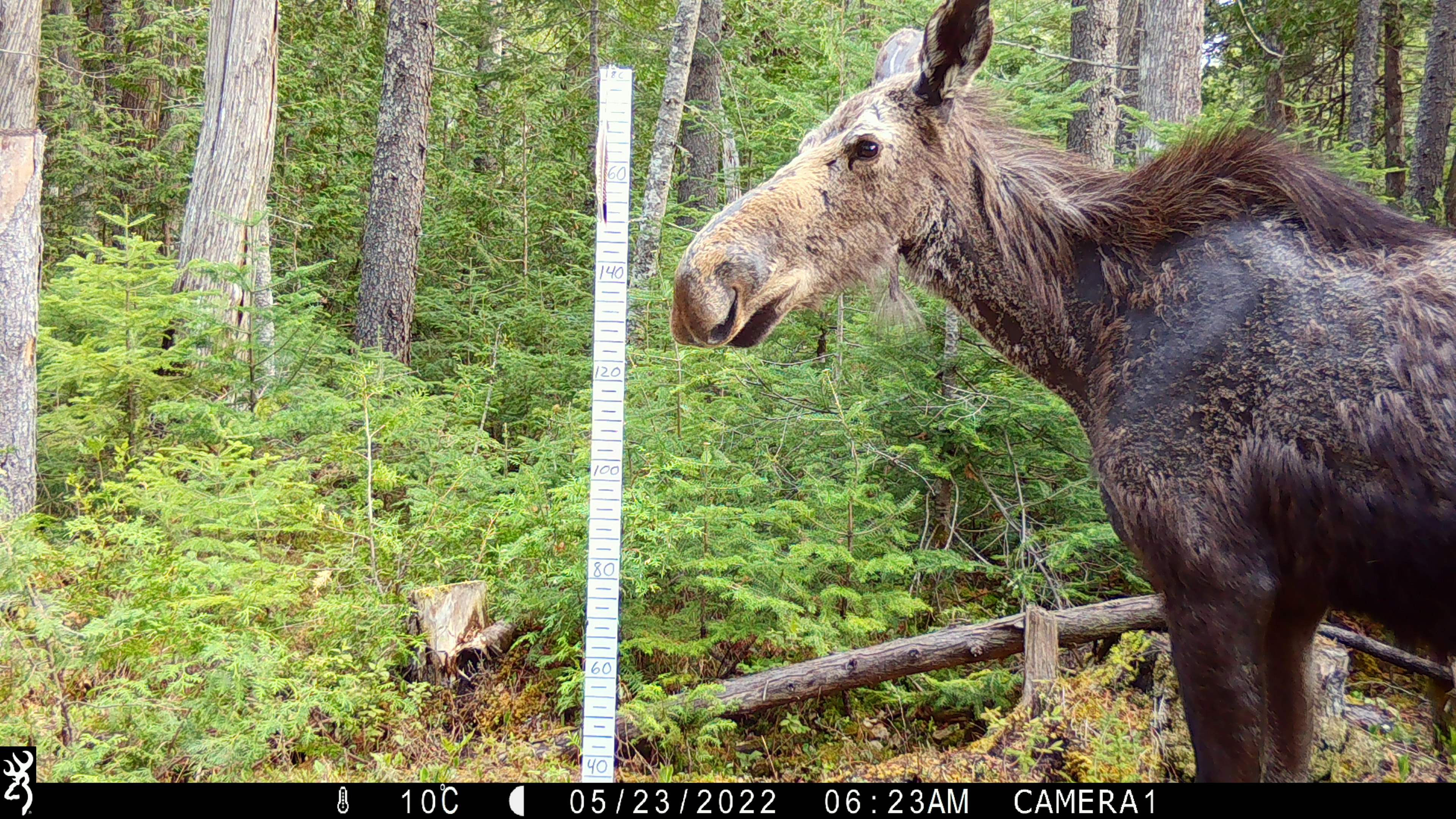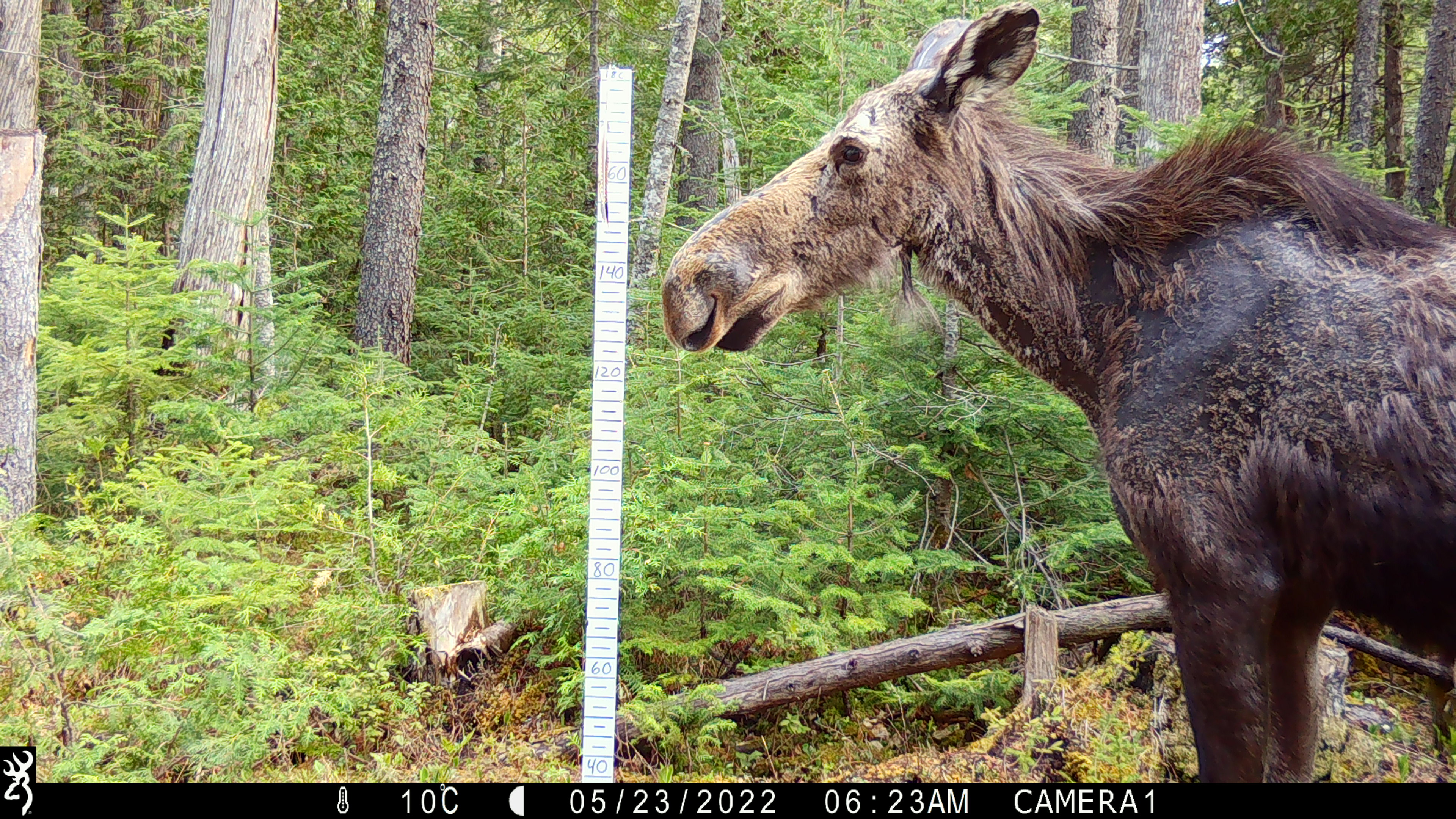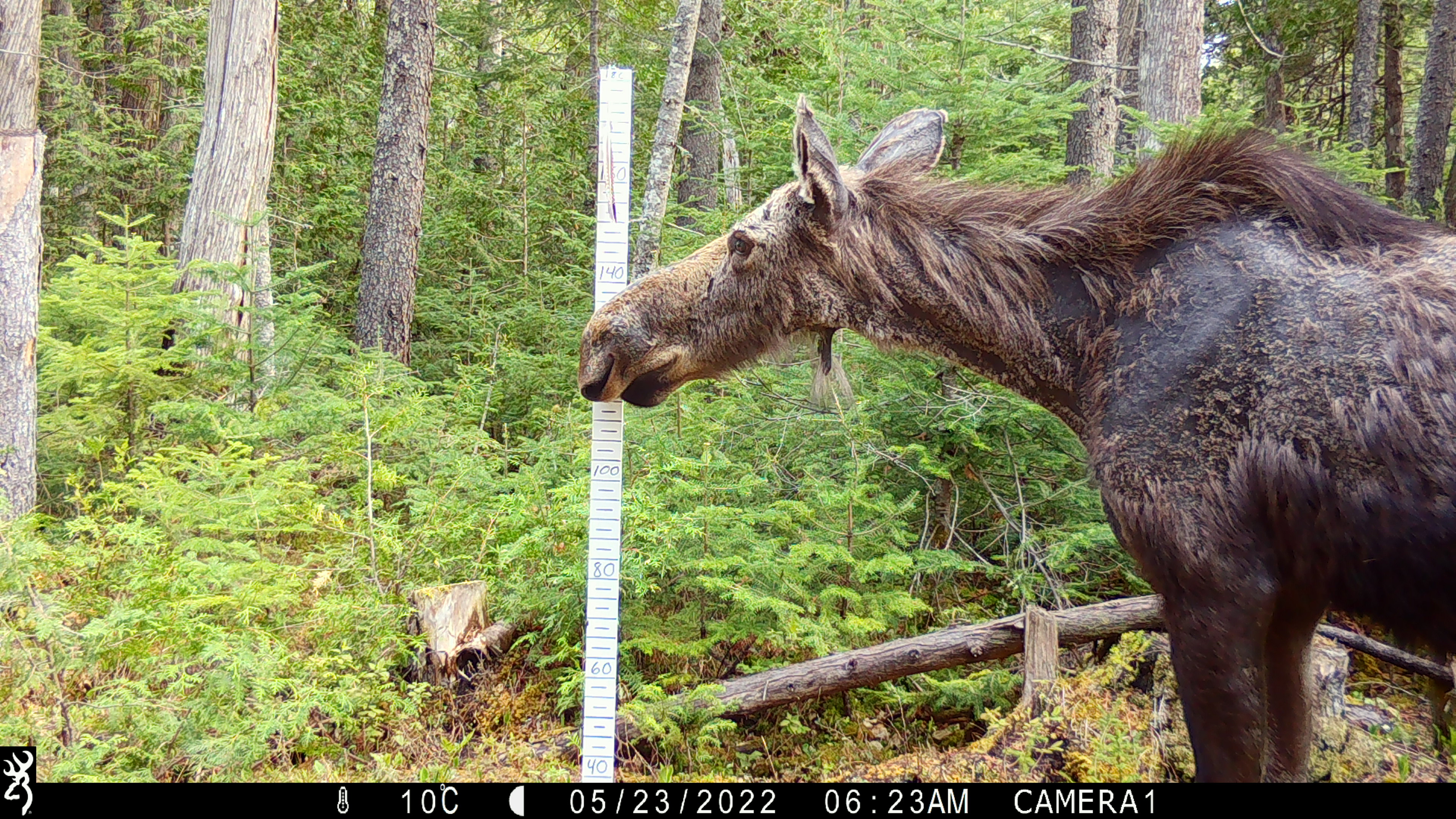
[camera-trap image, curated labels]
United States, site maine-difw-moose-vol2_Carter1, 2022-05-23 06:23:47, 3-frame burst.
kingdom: Animalia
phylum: Chordata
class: Mammalia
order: Artiodactyla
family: Cervidae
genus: Alces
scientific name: Alces alces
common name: moose